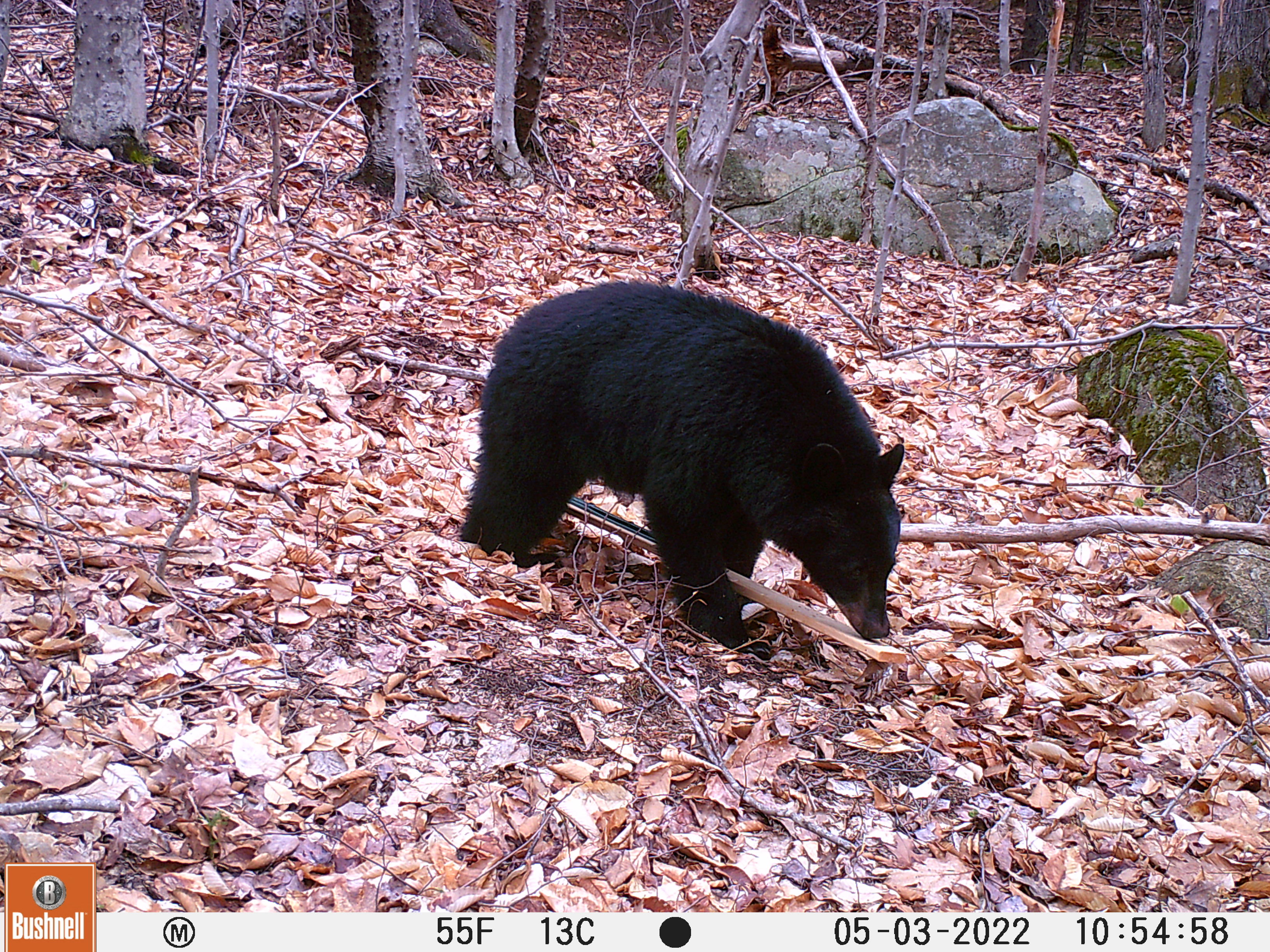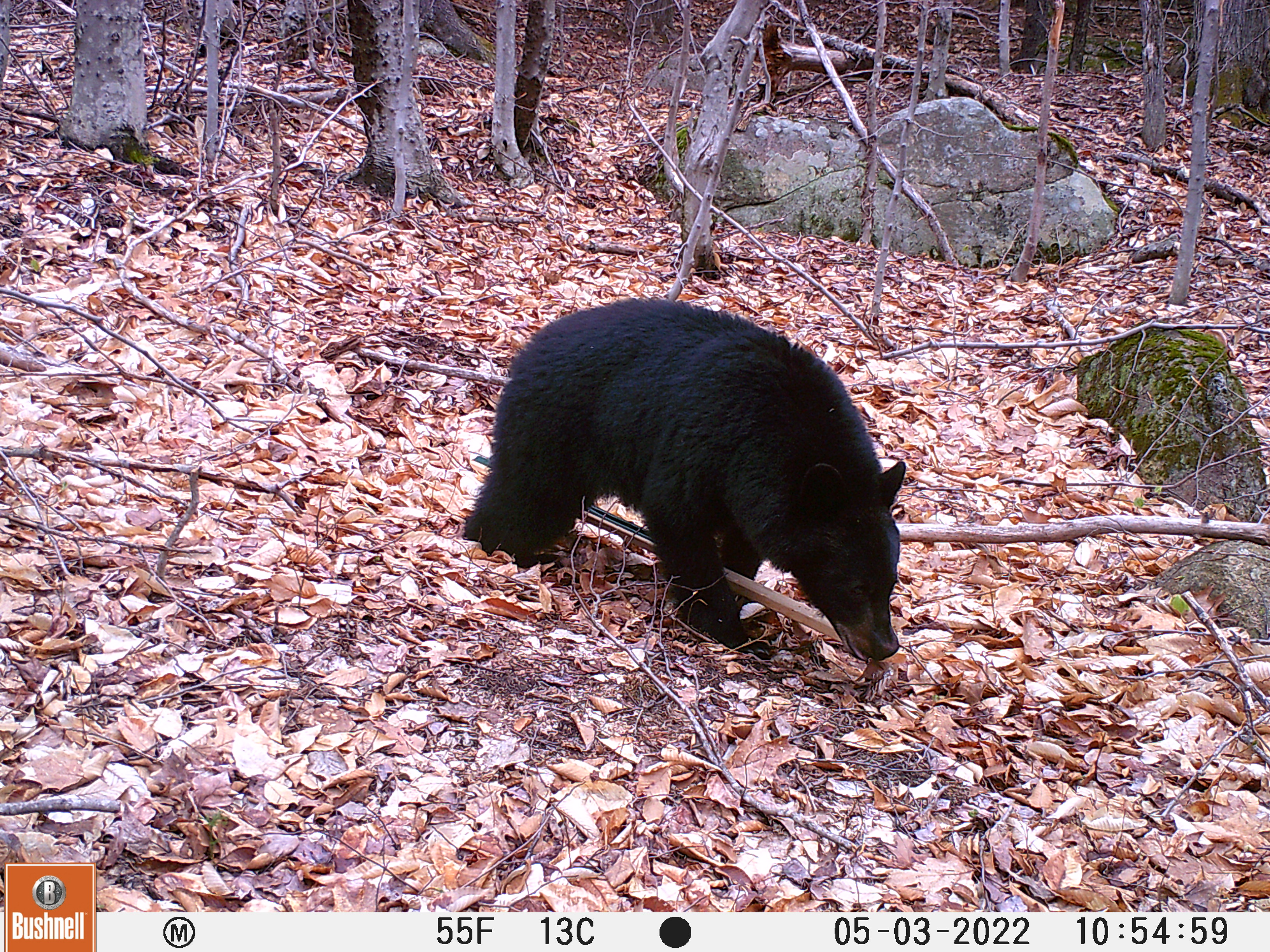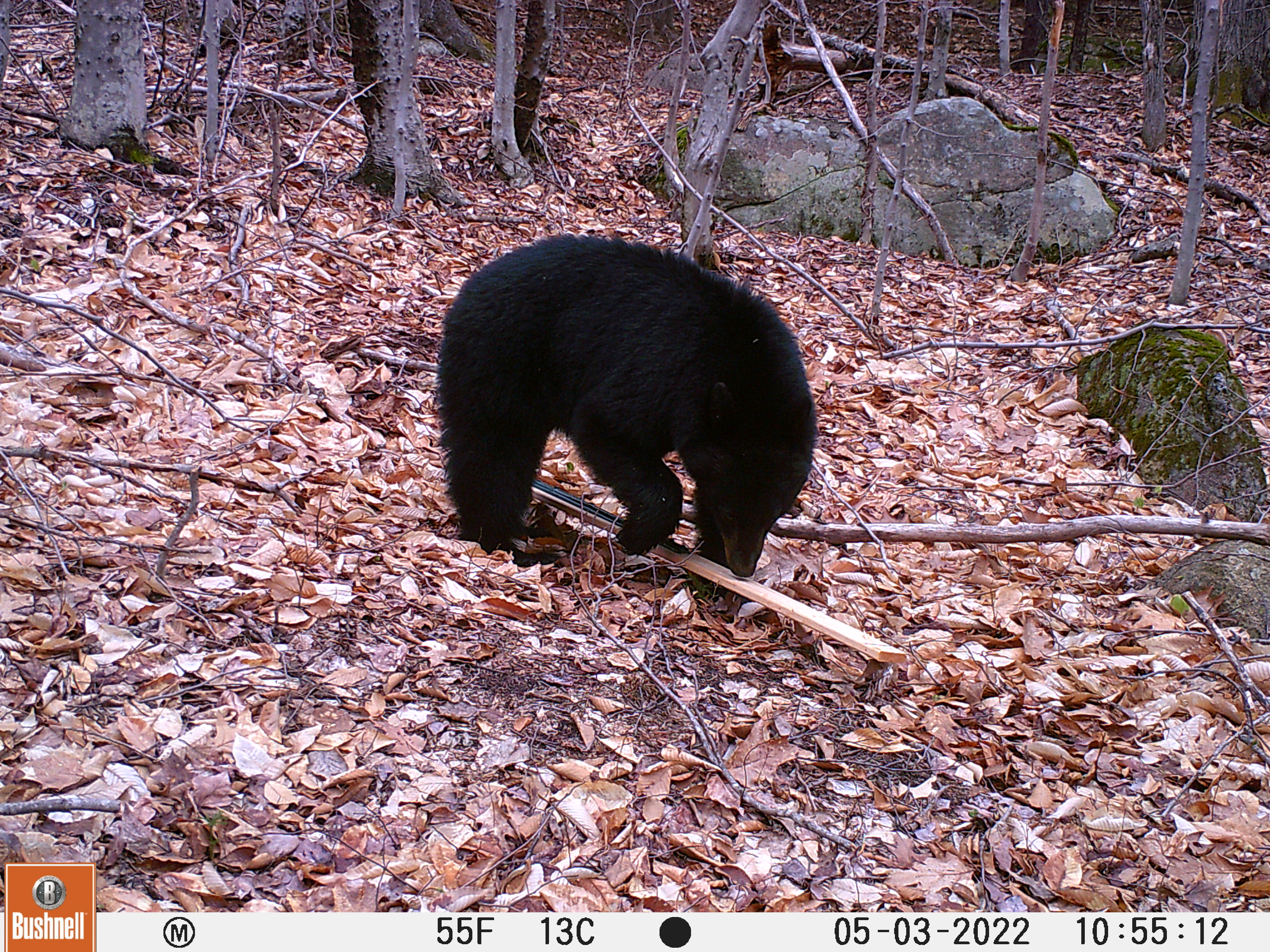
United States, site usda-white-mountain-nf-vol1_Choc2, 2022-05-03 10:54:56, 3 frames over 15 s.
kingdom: Animalia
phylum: Chordata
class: Mammalia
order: Carnivora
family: Ursidae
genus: Ursus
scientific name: Ursus americanus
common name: black bear